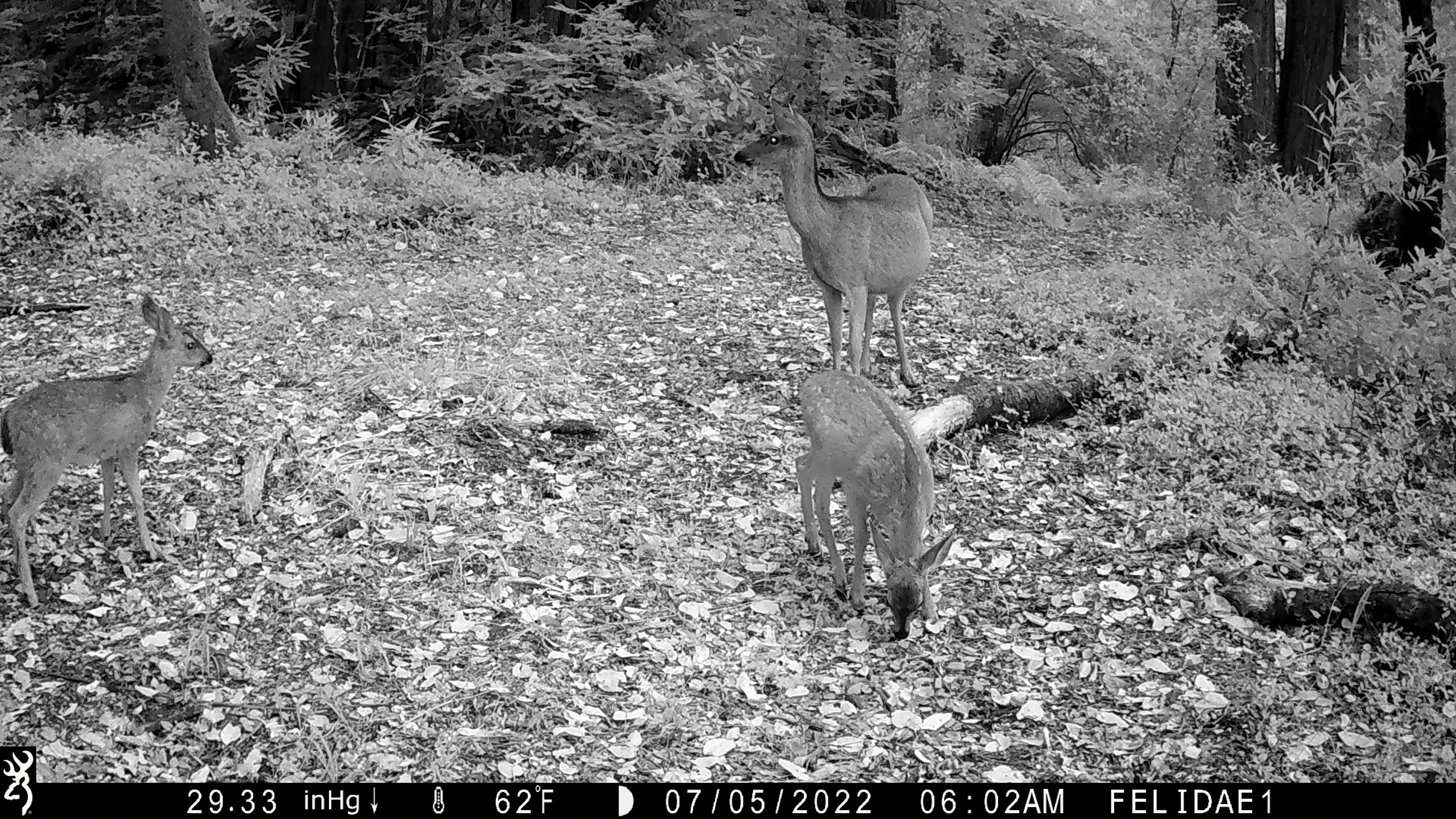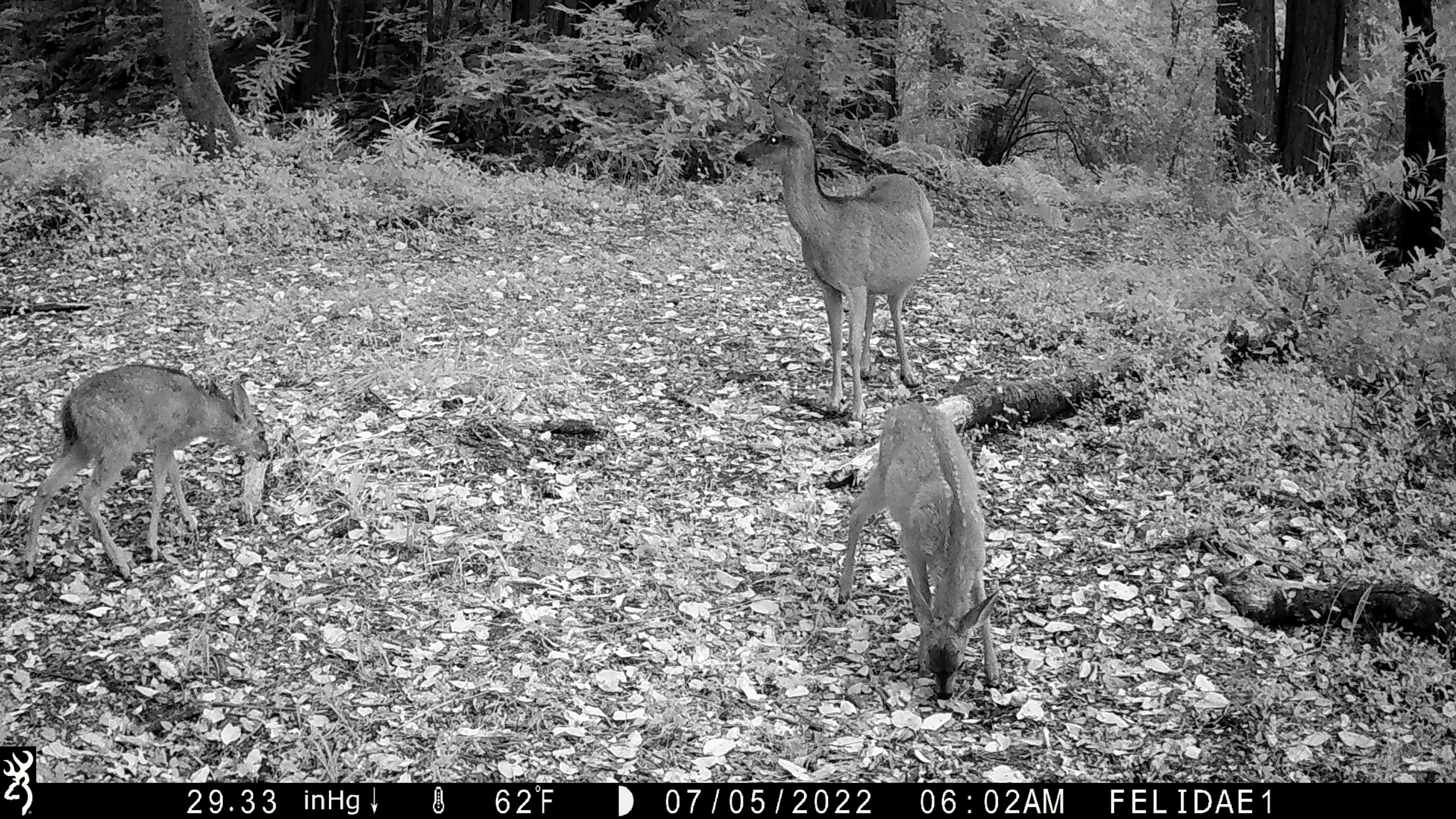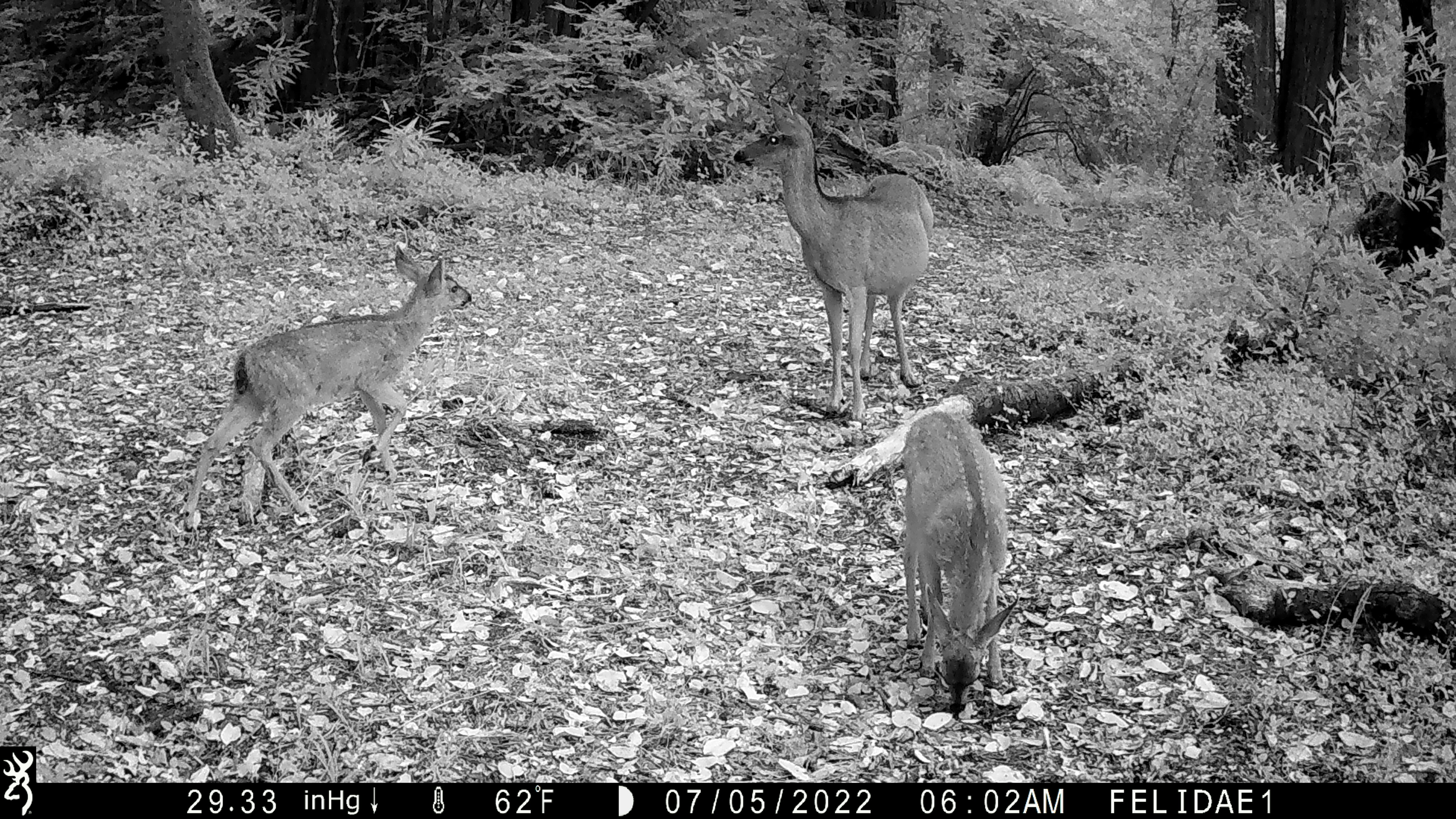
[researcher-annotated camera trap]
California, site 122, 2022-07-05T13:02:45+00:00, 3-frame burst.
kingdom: Animalia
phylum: Chordata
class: Mammalia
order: Artiodactyla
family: Cervidae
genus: Odocoileus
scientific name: Odocoileus hemionus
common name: mule deer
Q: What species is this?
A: Mule deer (Odocoileus hemionus).